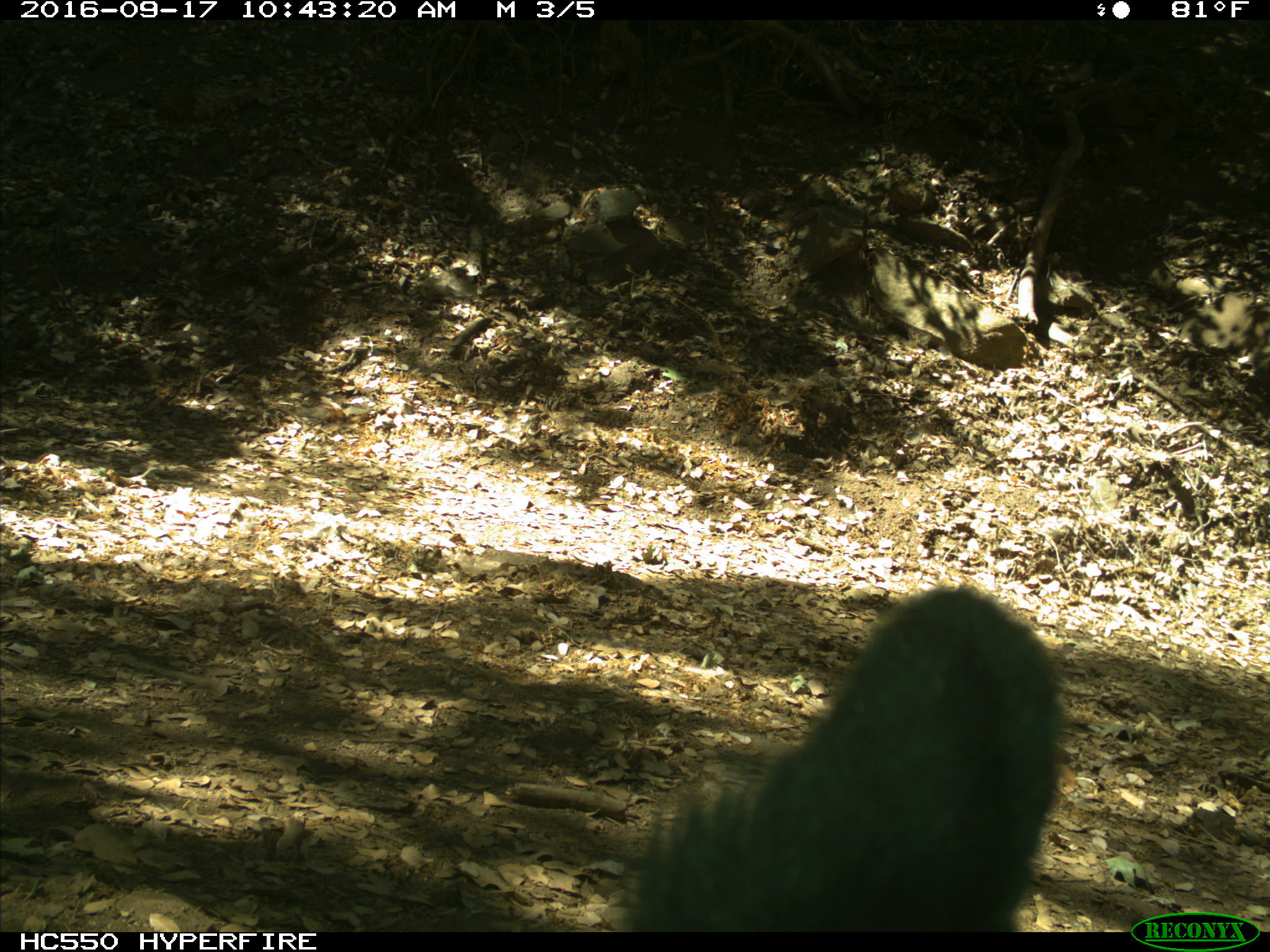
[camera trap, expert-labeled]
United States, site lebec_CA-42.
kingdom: Animalia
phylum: Chordata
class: Mammalia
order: Carnivora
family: Ursidae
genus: Ursus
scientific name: Ursus americanus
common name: american black bear